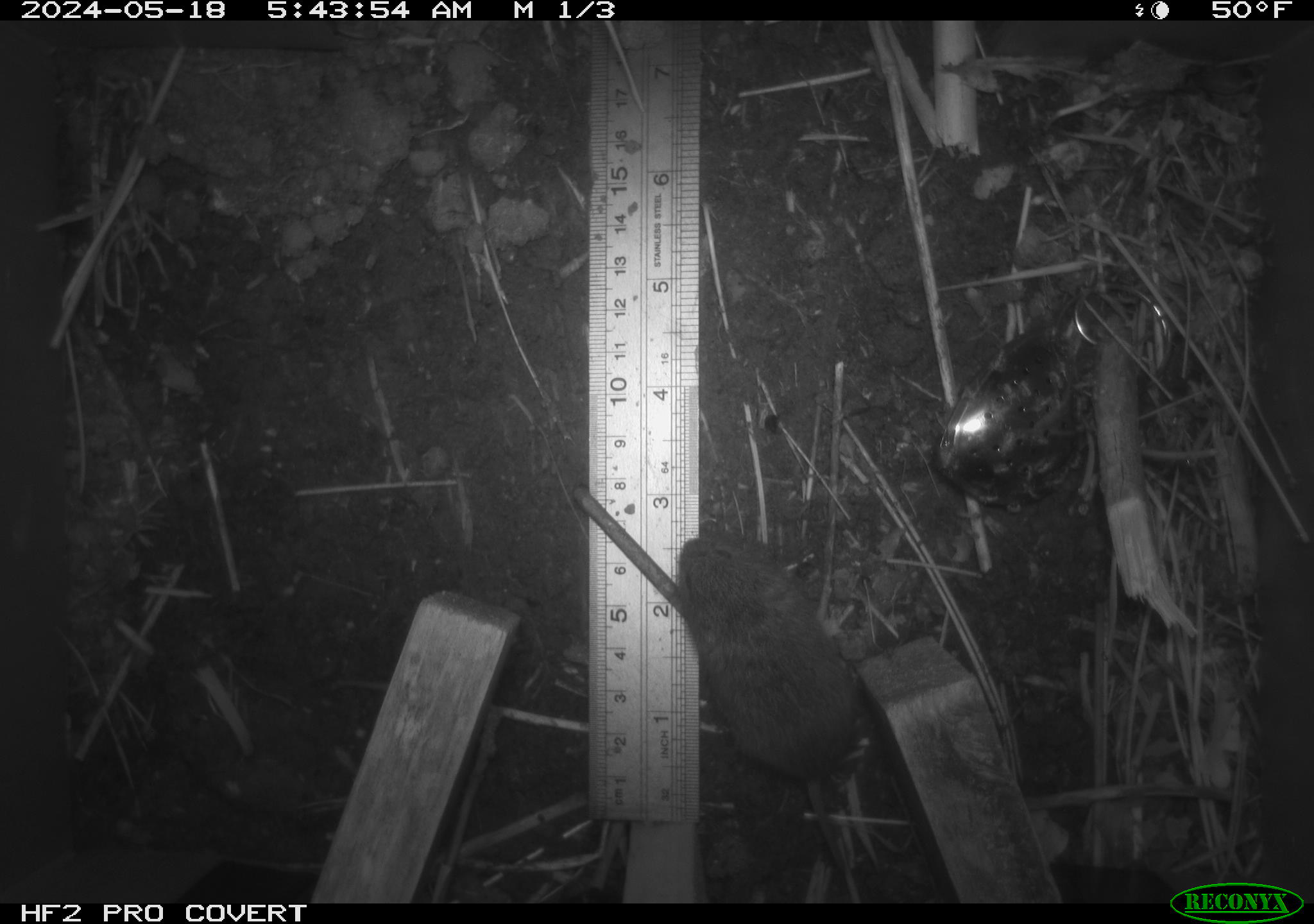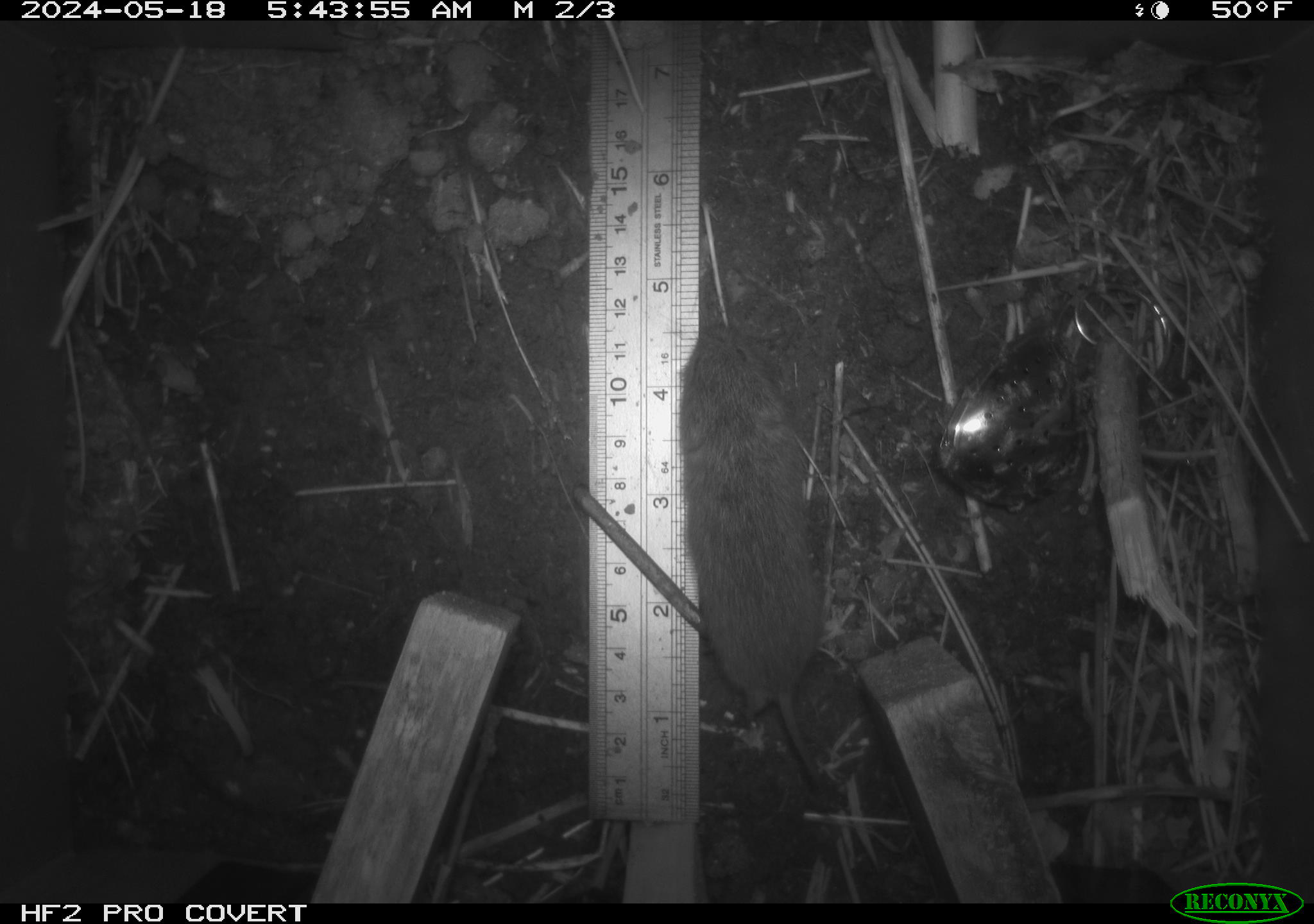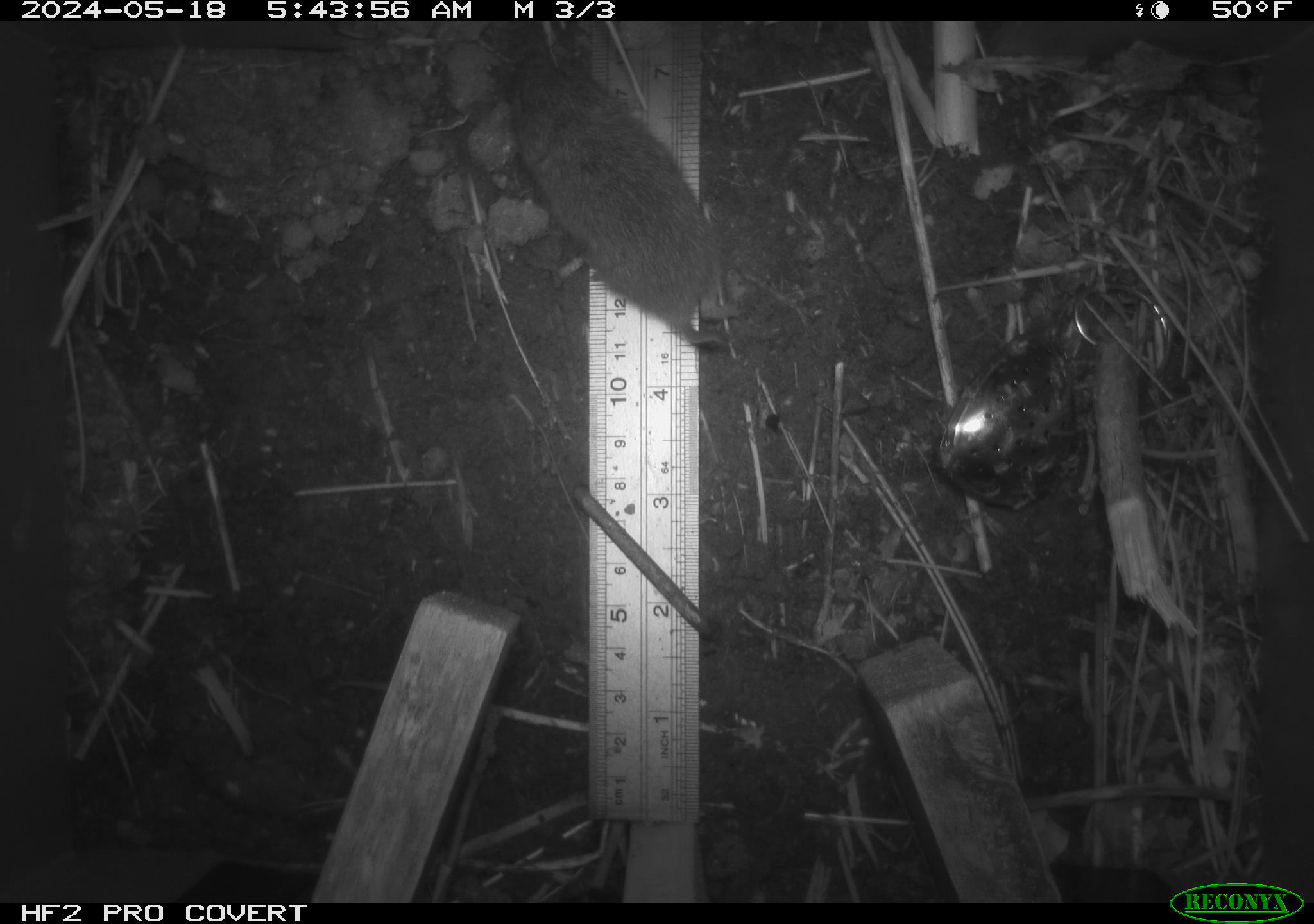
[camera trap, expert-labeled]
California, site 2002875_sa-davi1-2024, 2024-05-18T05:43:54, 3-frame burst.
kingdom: Animalia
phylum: Chordata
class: Mammalia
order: Rodentia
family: Cricetidae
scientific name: Arvicolinae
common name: voles, lemmings, and muskrats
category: arvicolinae subfamily